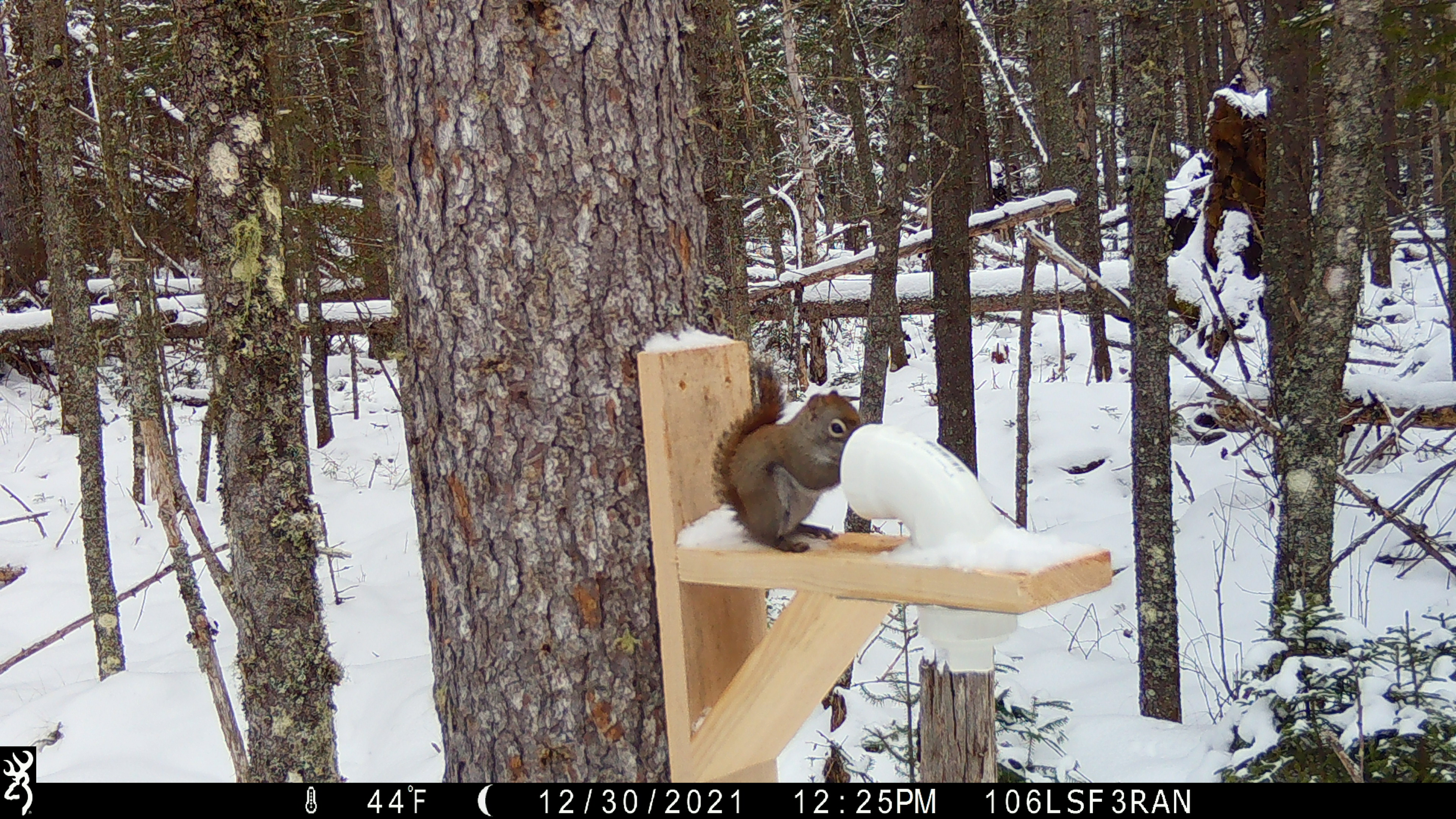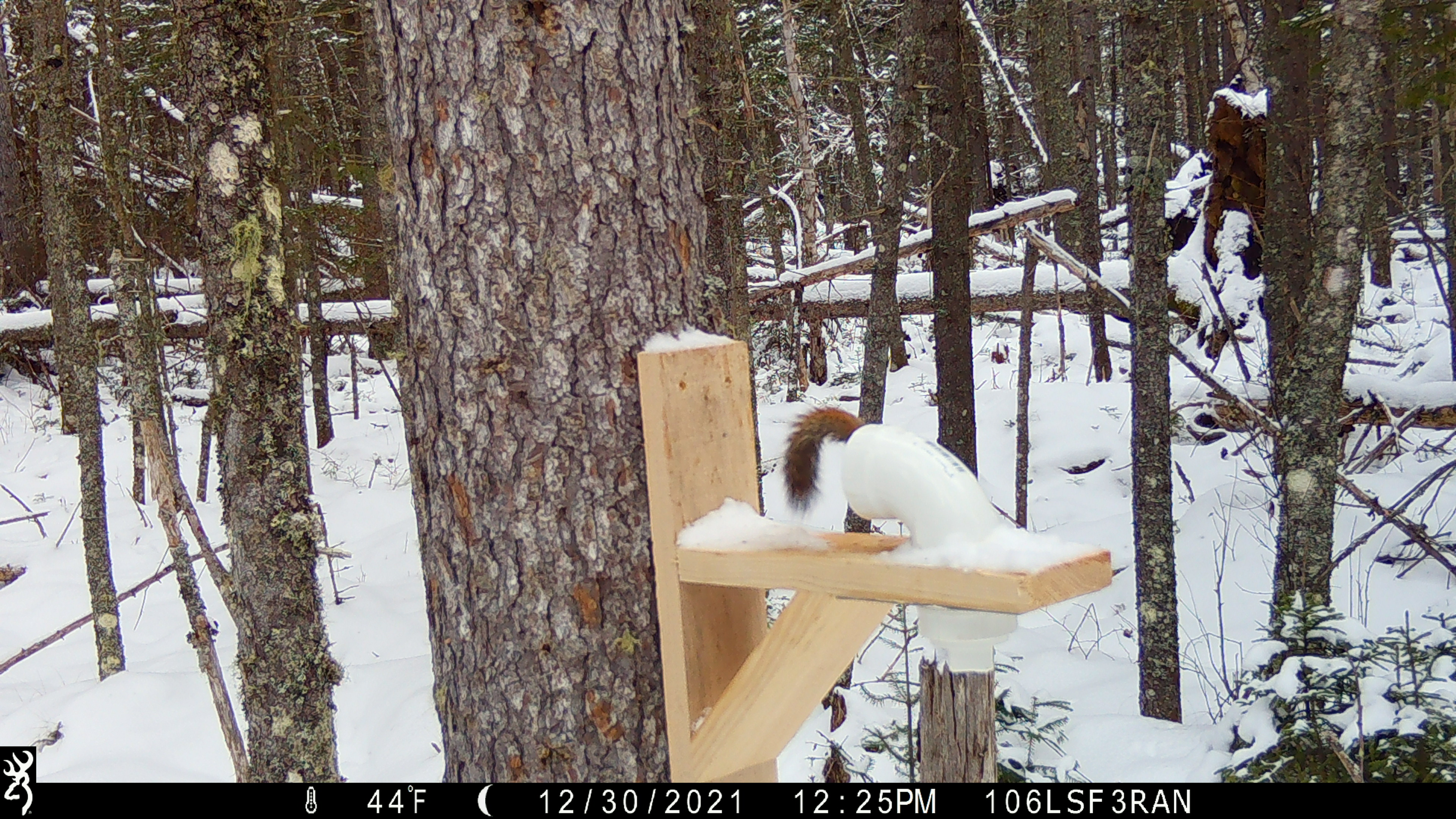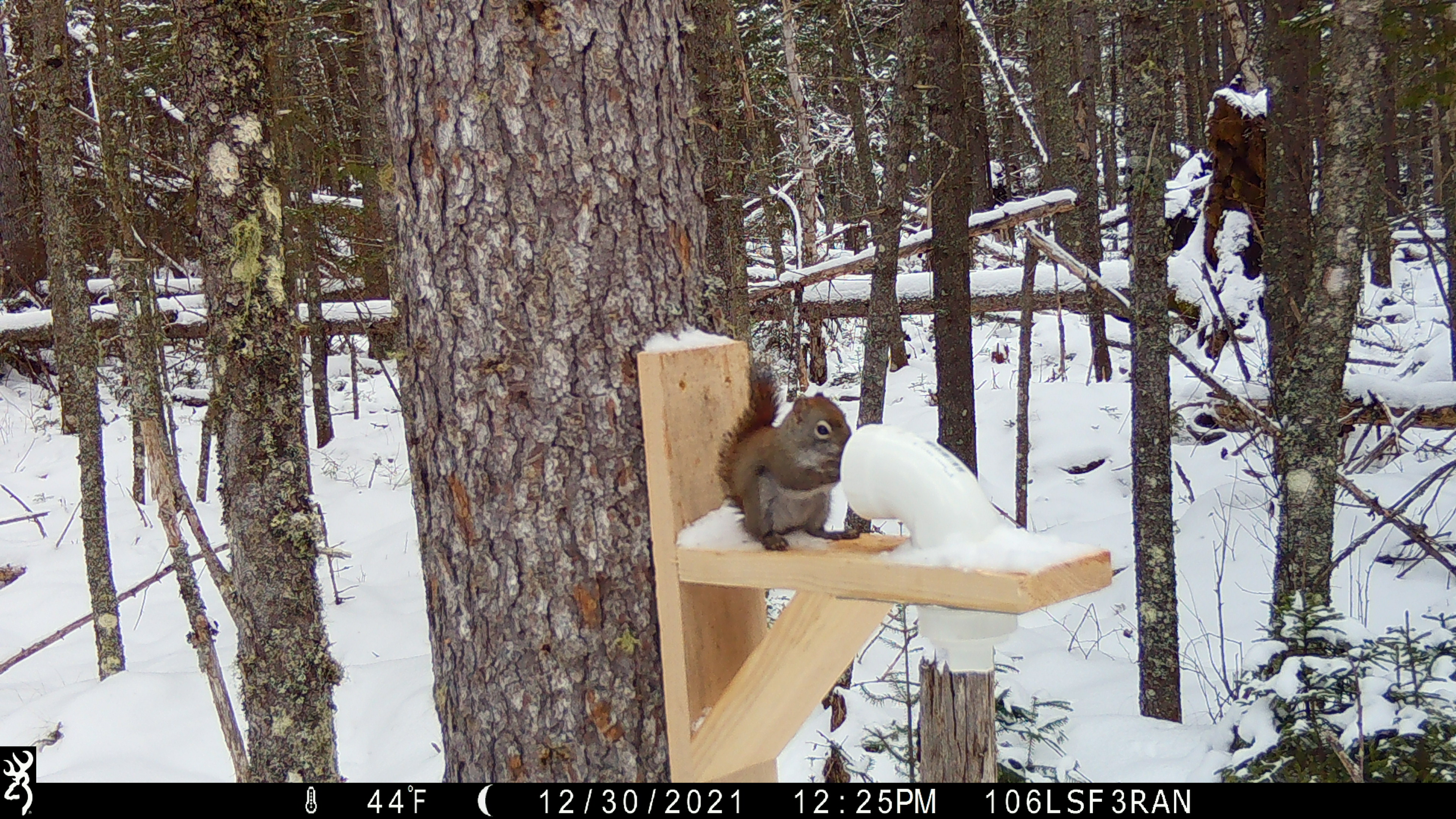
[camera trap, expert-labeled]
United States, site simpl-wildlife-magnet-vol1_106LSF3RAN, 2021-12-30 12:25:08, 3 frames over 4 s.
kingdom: Animalia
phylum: Chordata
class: Mammalia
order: Rodentia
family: Sciuridae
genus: Tamiasciurus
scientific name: Tamiasciurus hudsonicus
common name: red squirrel